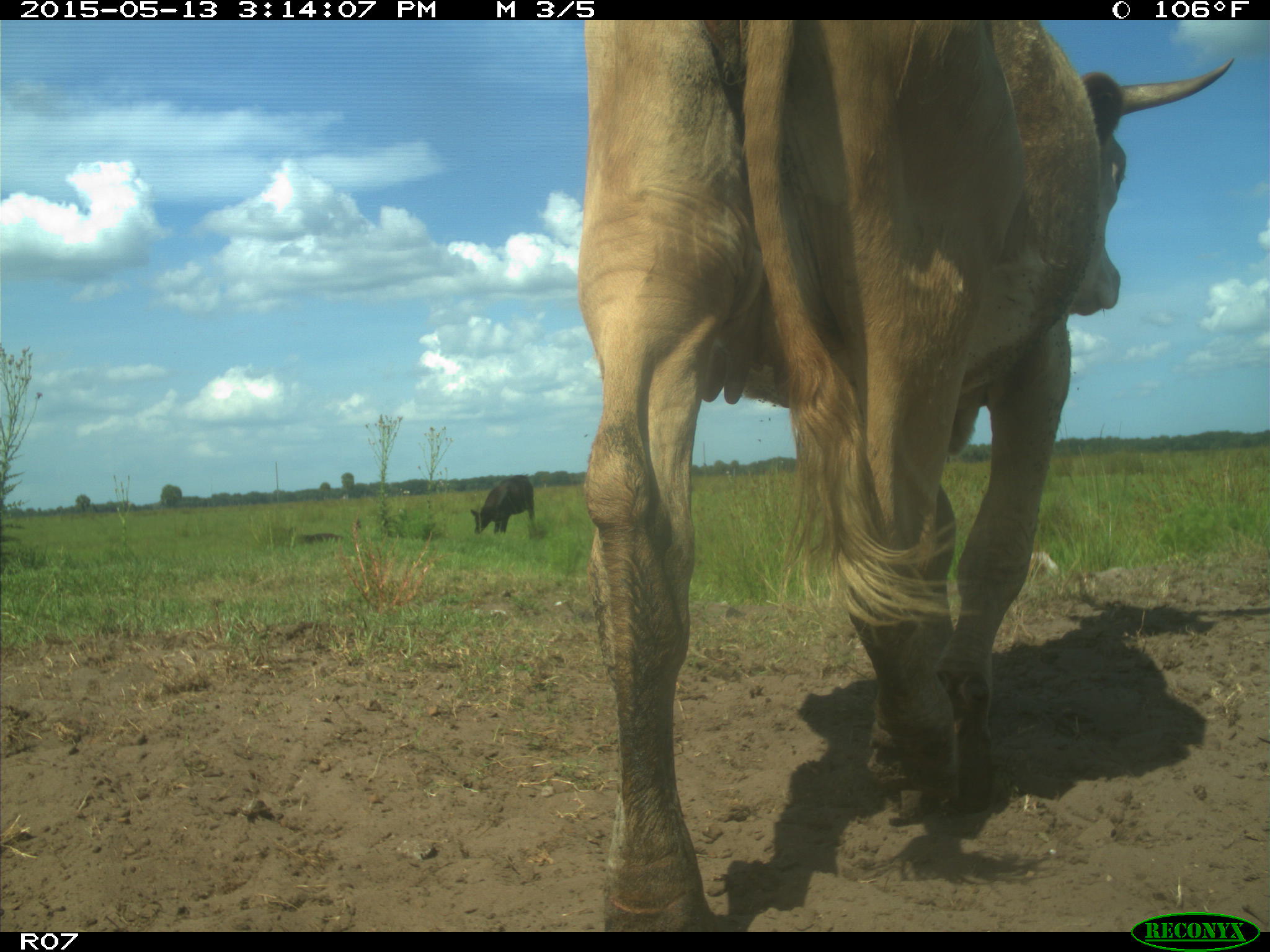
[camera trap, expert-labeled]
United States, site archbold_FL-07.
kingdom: Animalia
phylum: Chordata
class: Mammalia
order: Artiodactyla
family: Bovidae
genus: Bos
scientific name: Bos taurus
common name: domestic cow